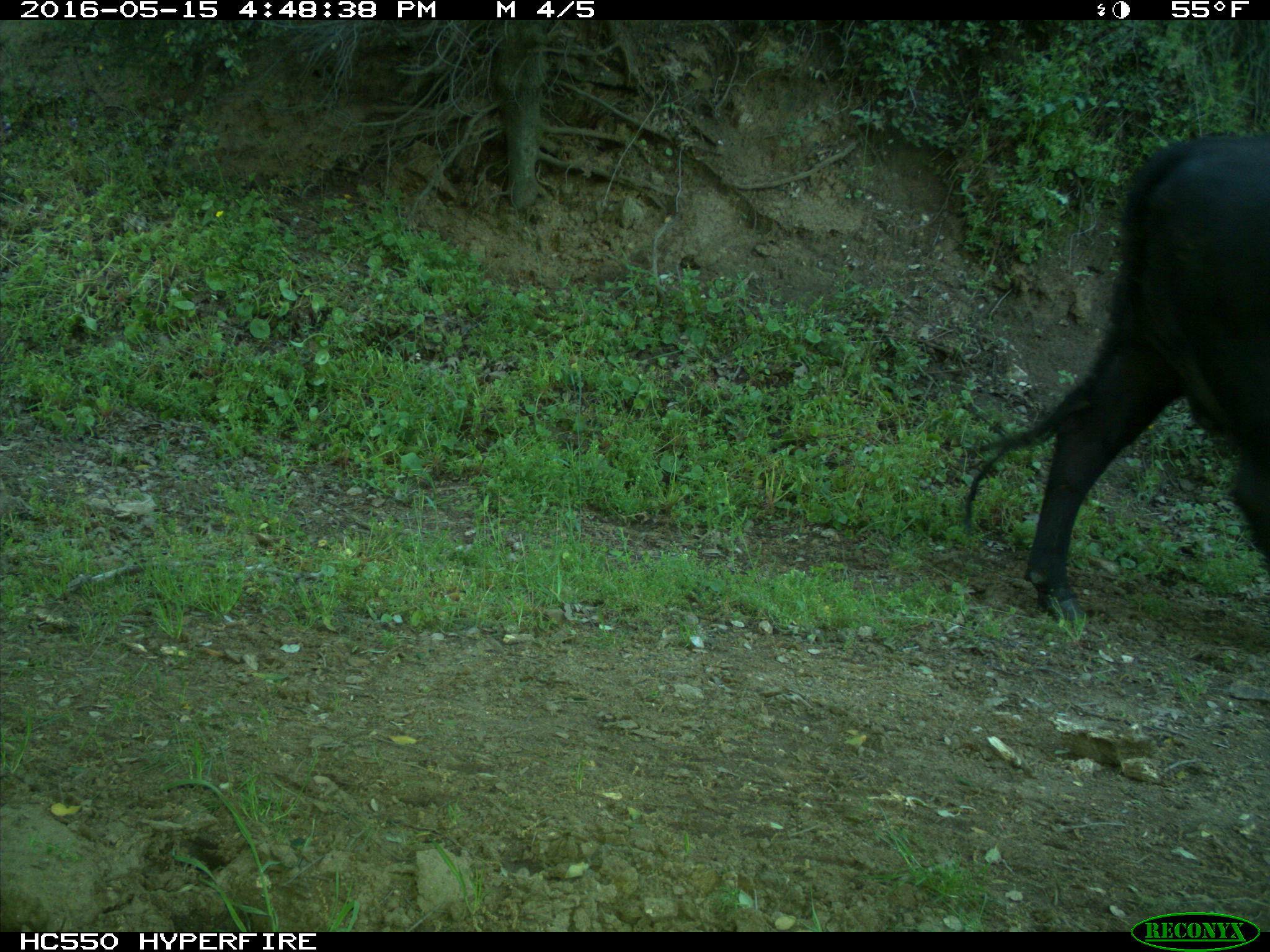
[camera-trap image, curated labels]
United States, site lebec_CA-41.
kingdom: Animalia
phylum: Chordata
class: Mammalia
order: Artiodactyla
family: Bovidae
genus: Bos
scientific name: Bos taurus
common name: domestic cow